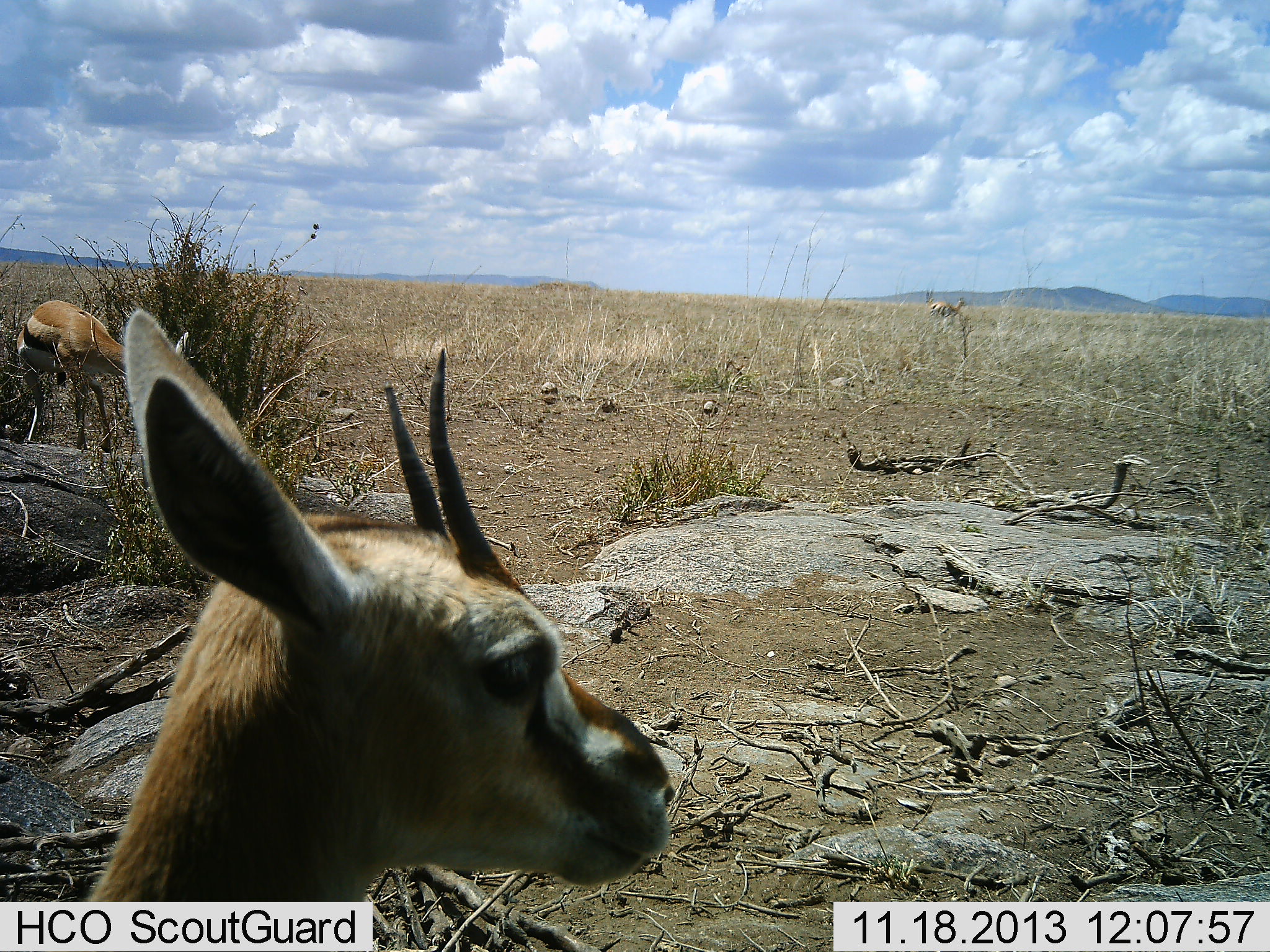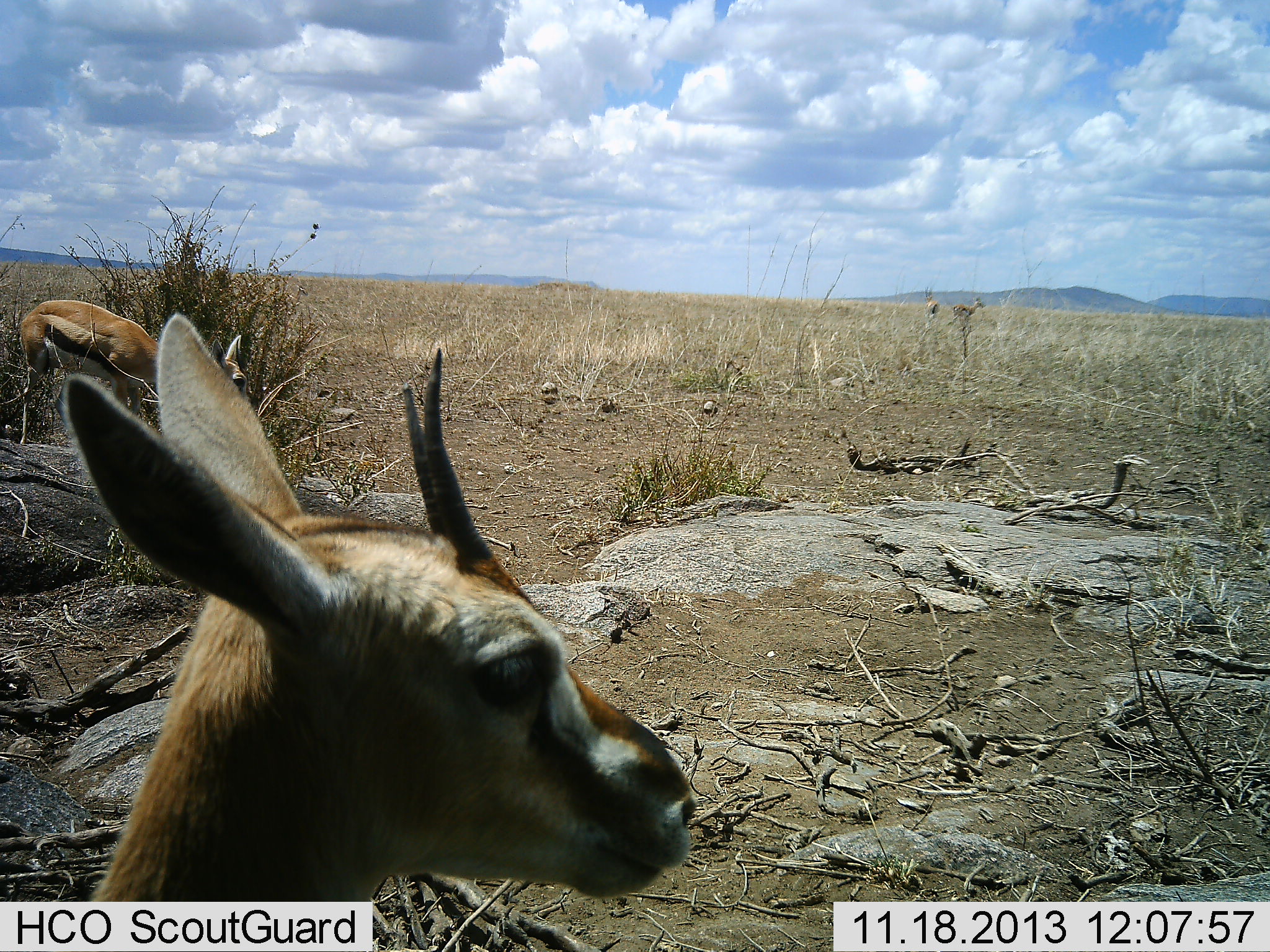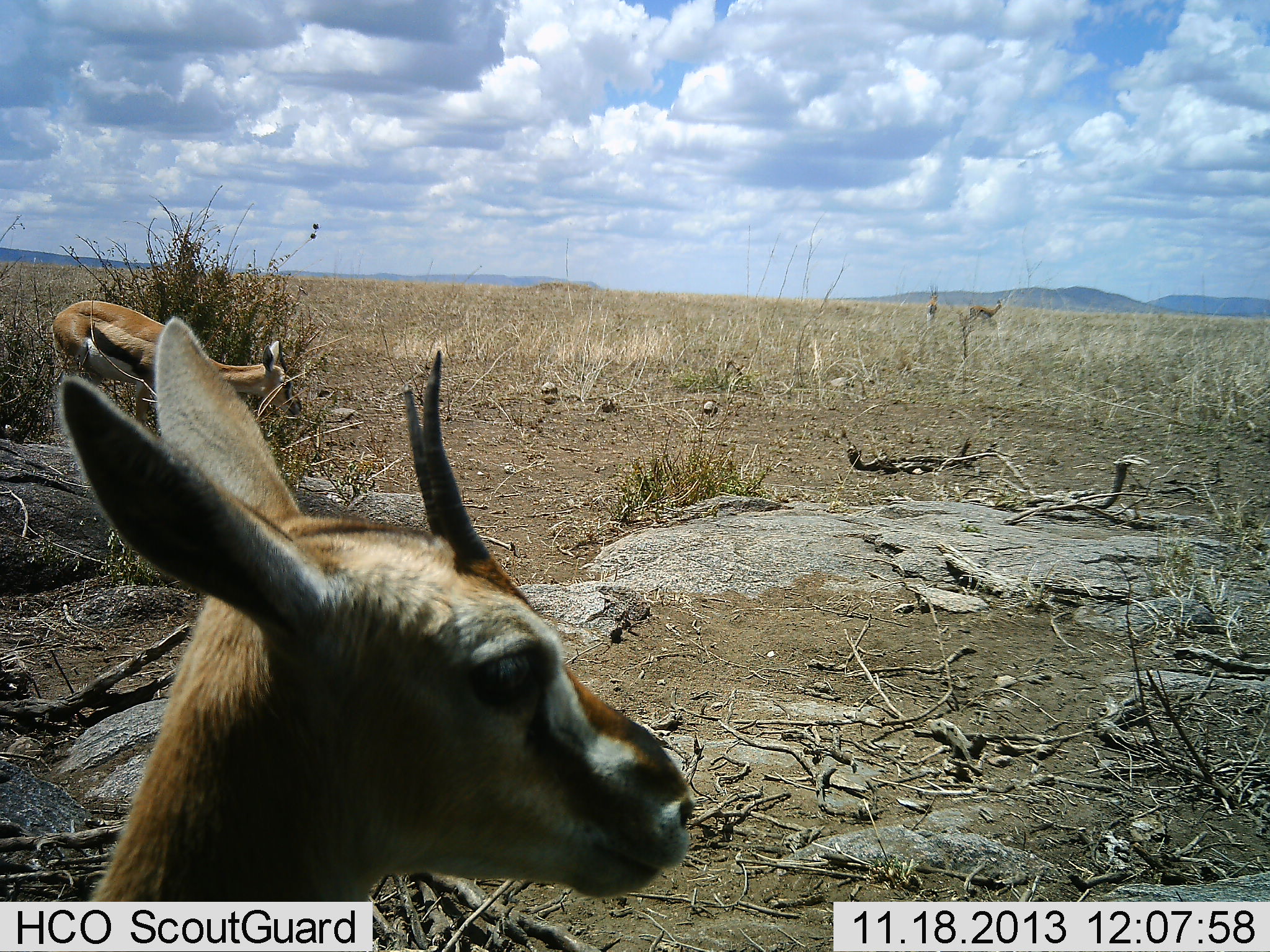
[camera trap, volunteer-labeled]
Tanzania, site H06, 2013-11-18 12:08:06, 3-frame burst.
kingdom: Animalia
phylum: Chordata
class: Mammalia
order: Artiodactyla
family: Bovidae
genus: Eudorcas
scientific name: Eudorcas thomsonii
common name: thomson's gazelle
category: gazellethomsons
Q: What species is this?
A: Gazellethomsons (thomson's gazelle) (Eudorcas thomsonii).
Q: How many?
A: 4.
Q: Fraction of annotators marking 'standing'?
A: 90%.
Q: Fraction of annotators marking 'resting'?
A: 10%.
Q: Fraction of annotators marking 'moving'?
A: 30%.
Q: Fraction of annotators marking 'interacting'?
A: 0%.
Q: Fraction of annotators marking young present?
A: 0%.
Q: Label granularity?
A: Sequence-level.